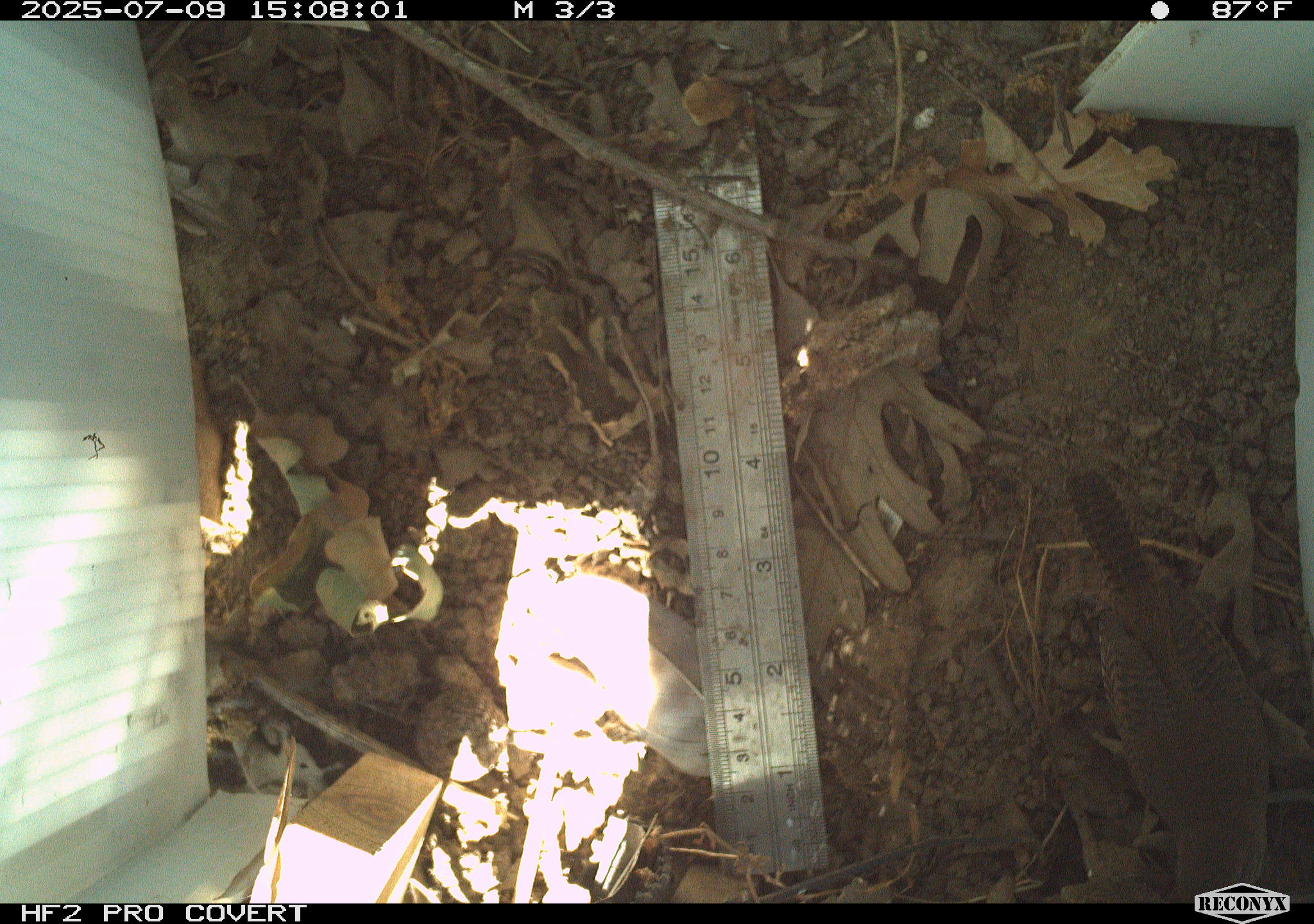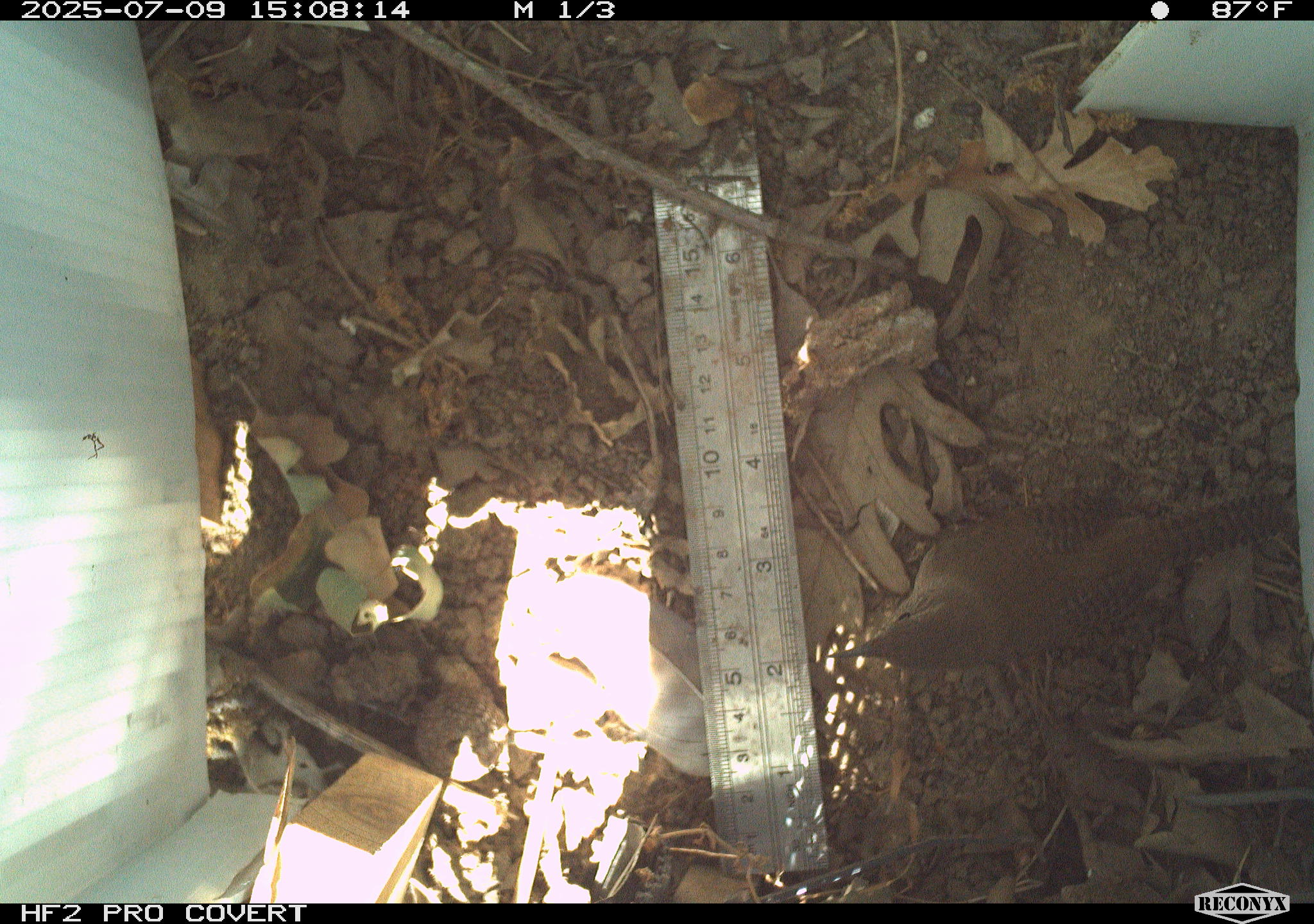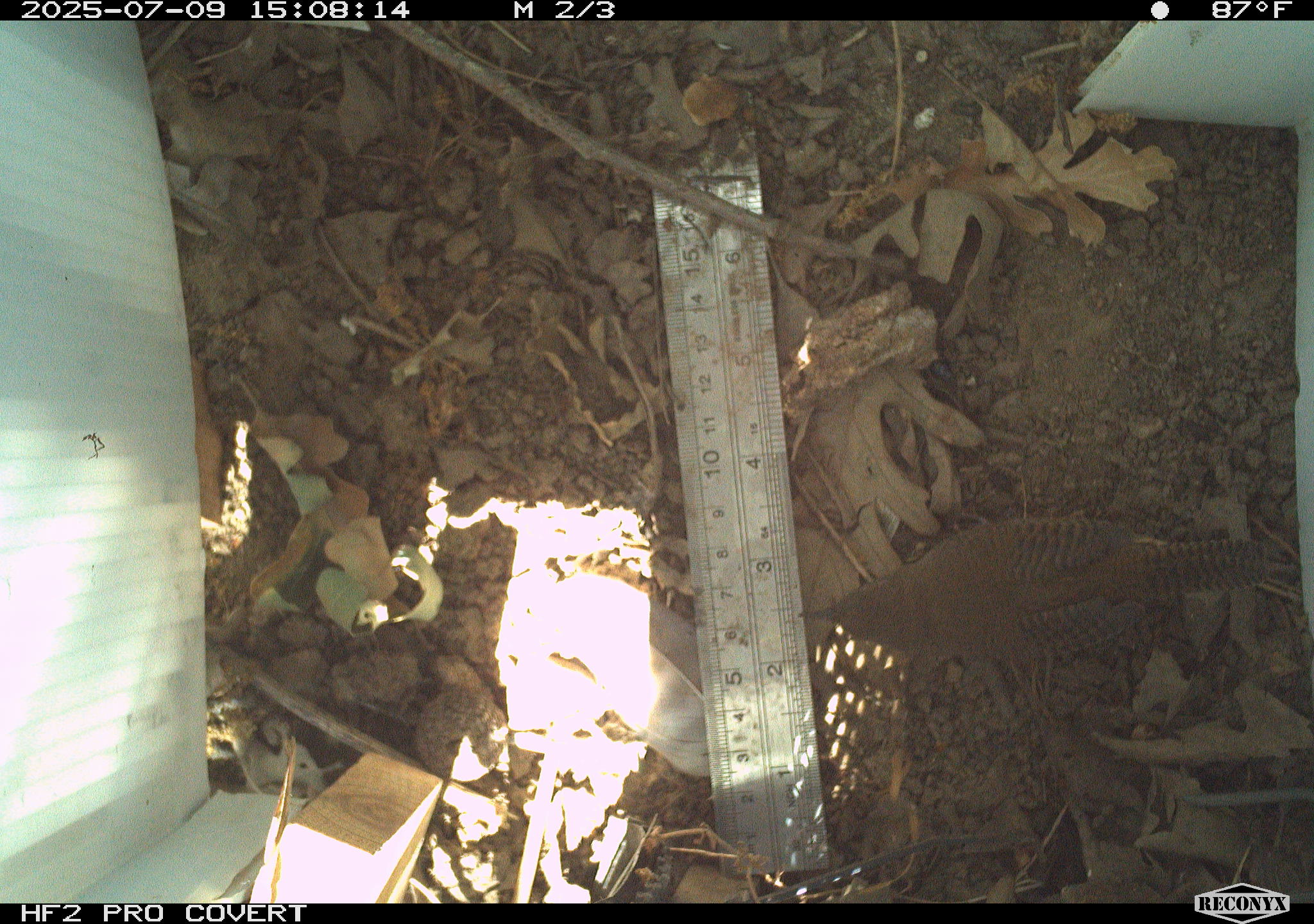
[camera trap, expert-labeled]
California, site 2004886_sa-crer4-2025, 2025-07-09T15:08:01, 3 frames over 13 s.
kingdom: Animalia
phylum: Chordata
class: Aves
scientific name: Aves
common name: bird